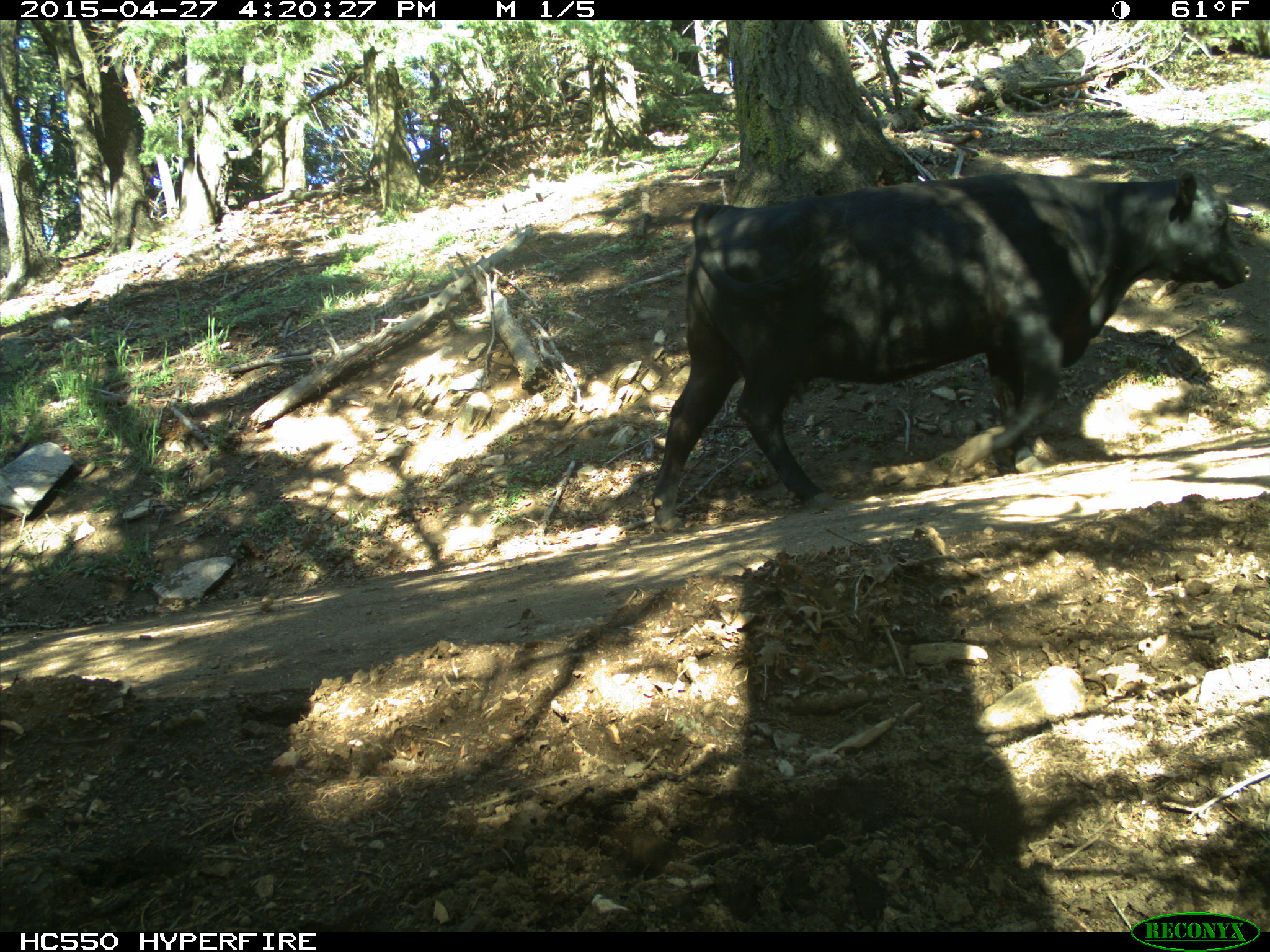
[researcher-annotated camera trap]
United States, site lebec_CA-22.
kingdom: Animalia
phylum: Chordata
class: Mammalia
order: Artiodactyla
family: Bovidae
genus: Bos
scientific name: Bos taurus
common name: domestic cow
Bos taurus (domestic cow).